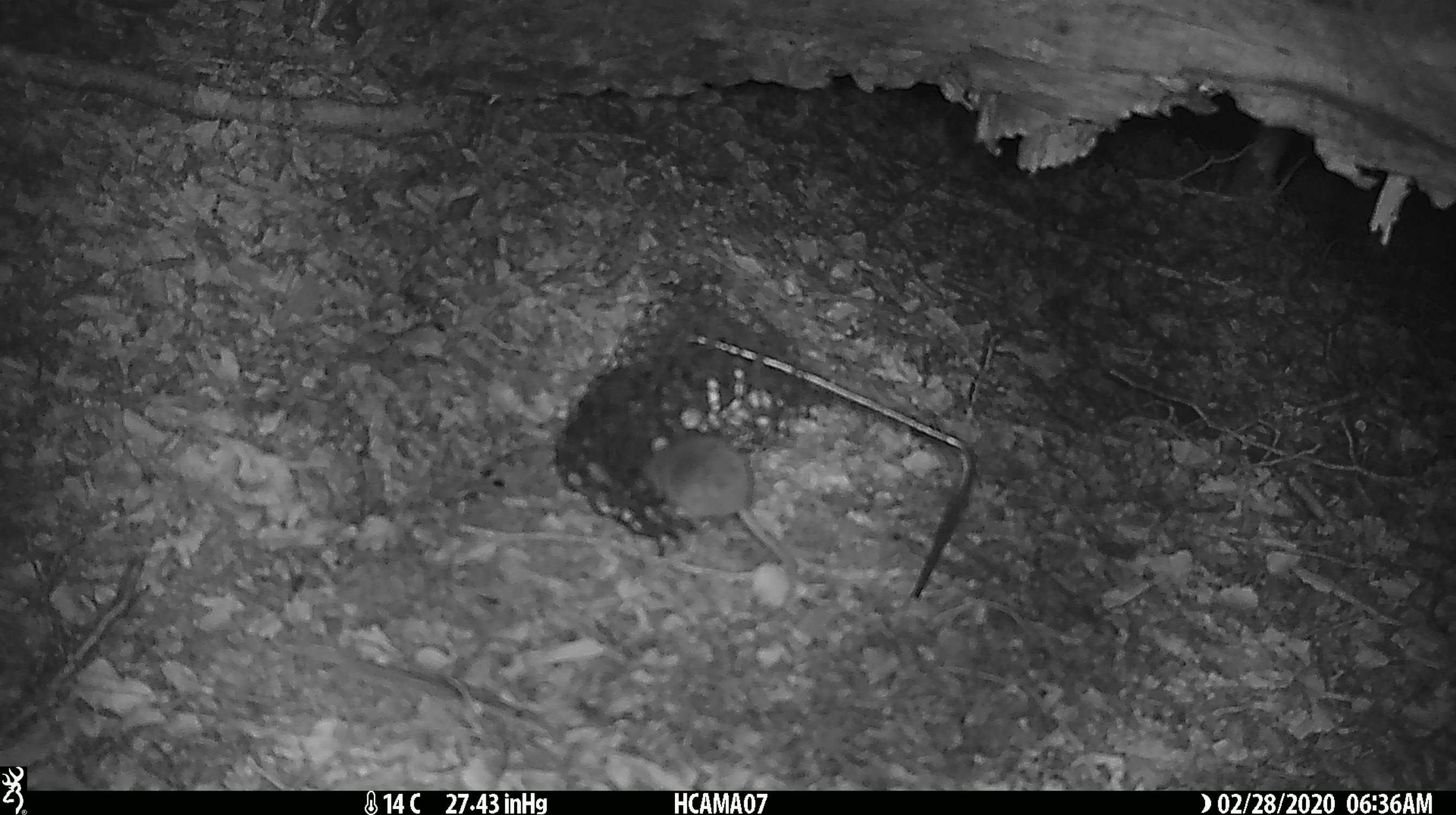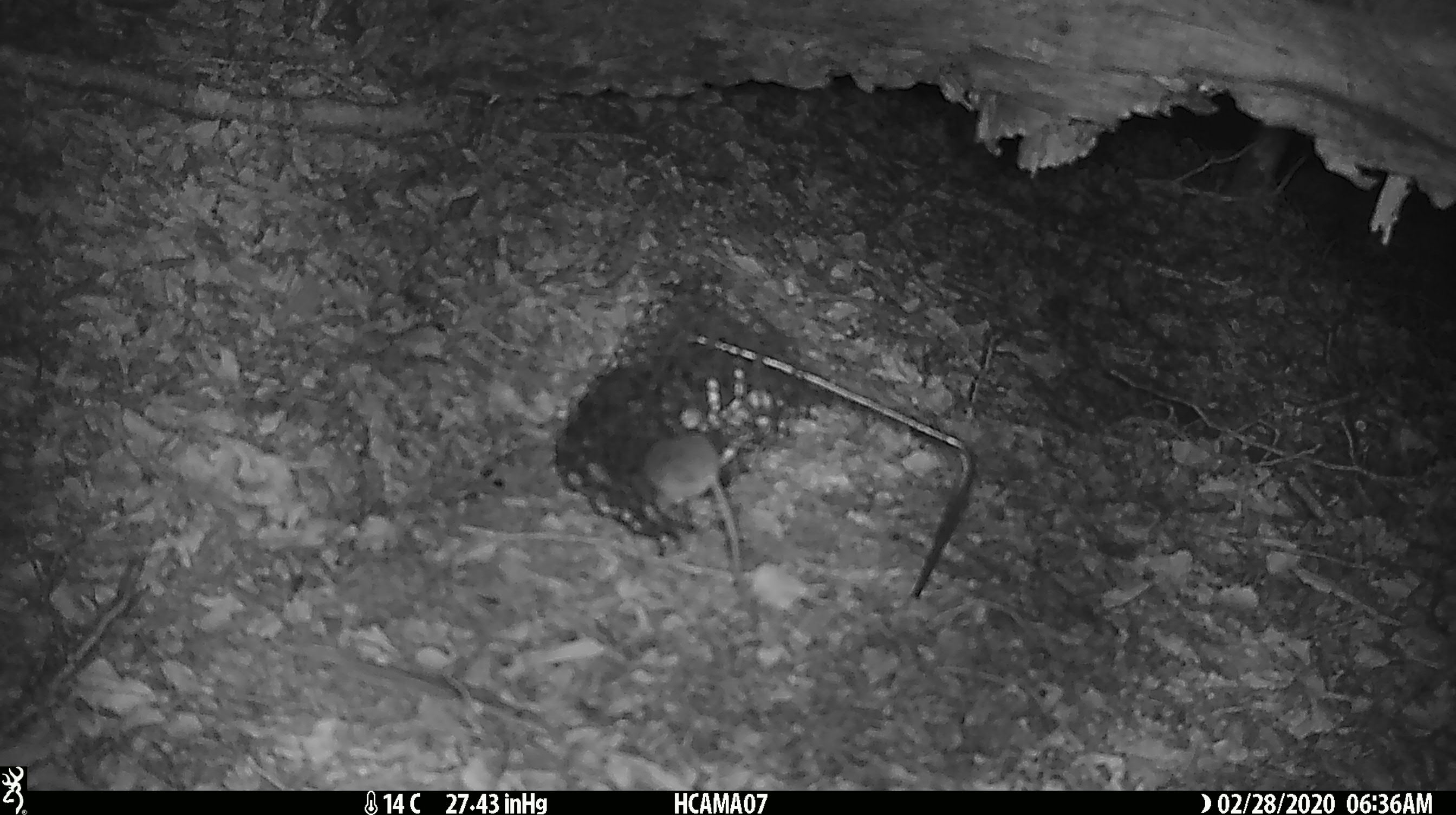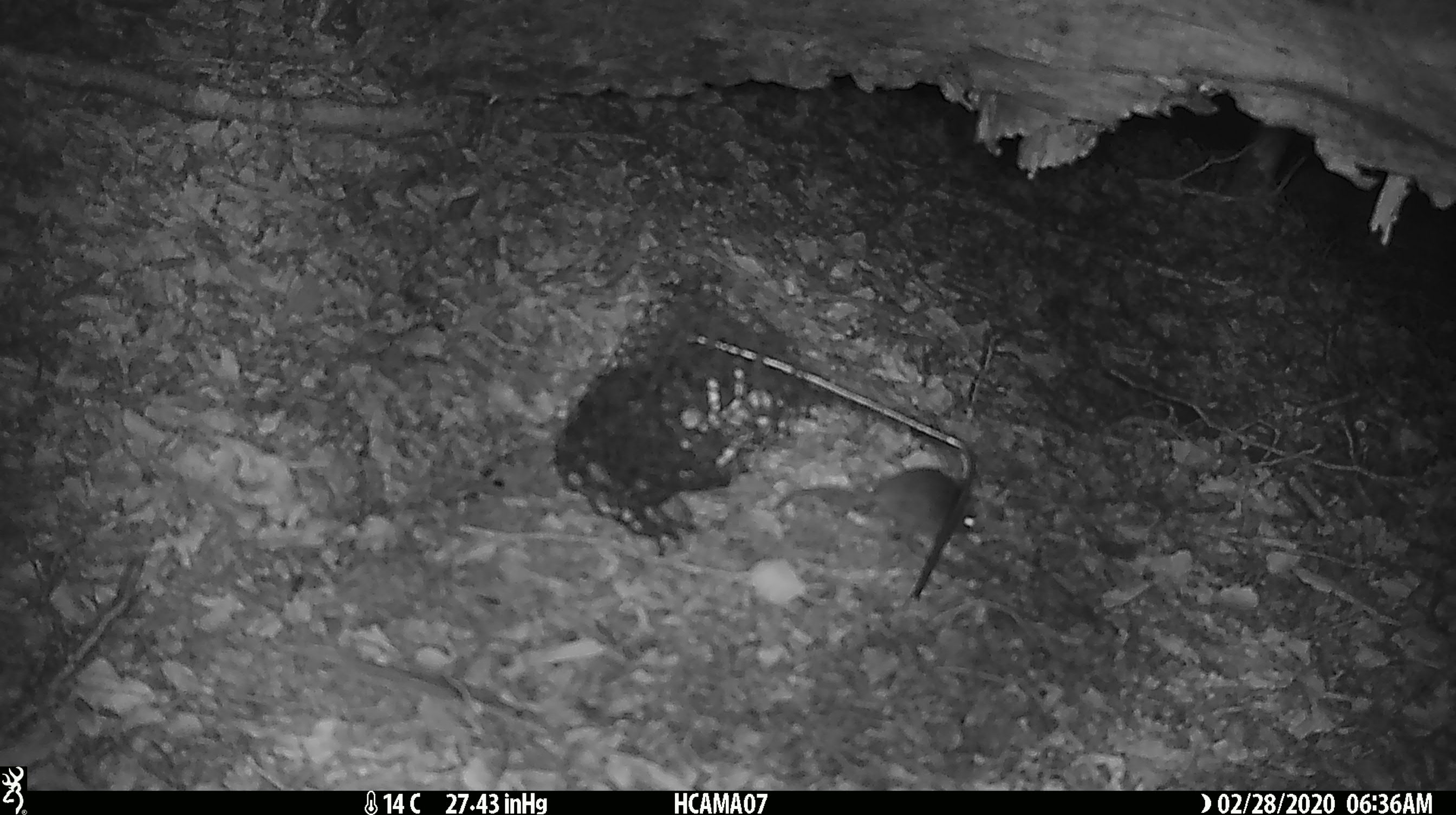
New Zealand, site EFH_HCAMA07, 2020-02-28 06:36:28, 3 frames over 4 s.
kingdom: Animalia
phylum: Chordata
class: Mammalia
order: Rodentia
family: Muridae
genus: Mus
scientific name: Mus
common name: mouse